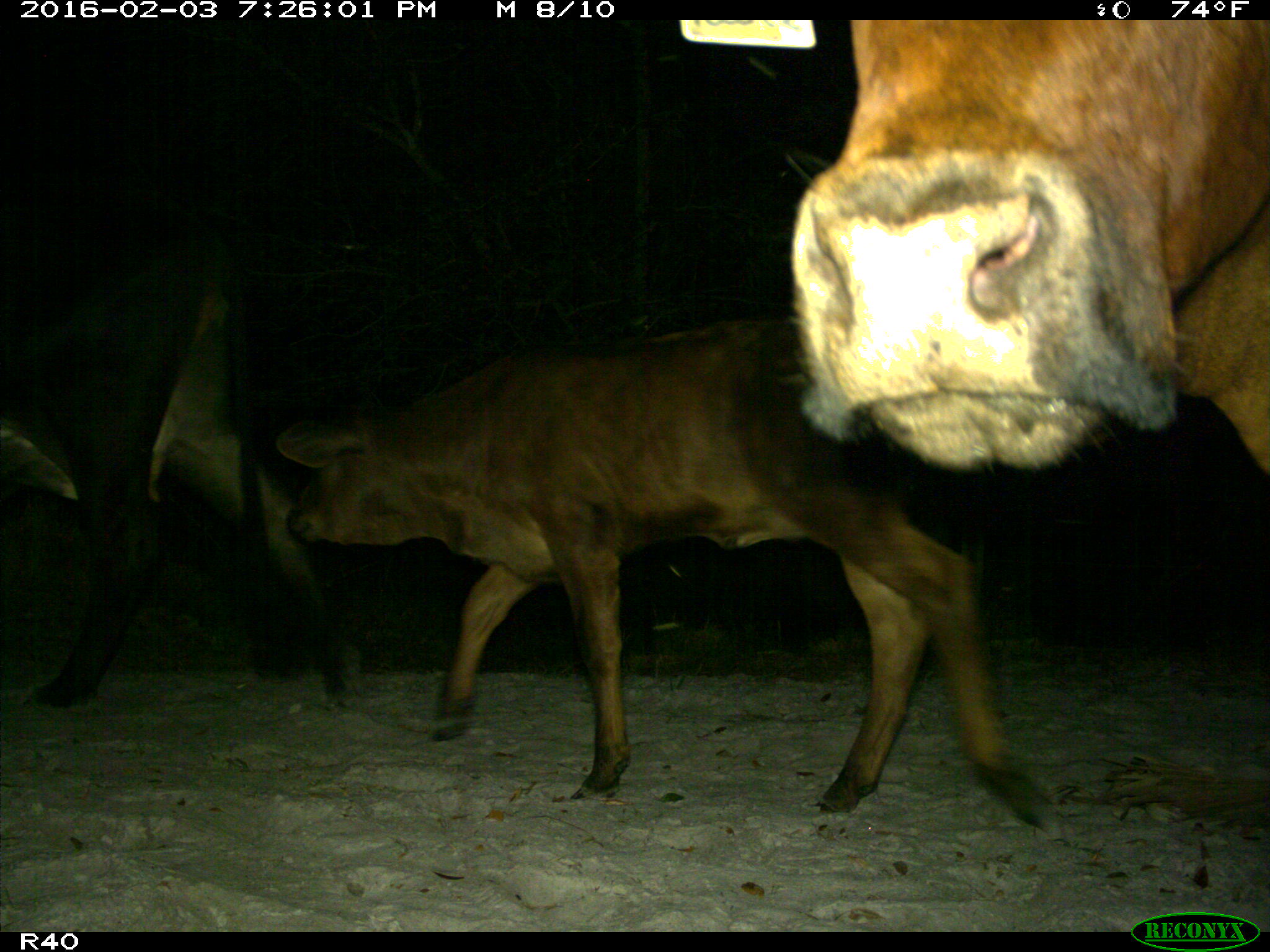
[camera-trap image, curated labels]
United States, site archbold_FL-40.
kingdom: Animalia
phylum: Chordata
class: Mammalia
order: Artiodactyla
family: Bovidae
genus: Bos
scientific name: Bos taurus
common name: domestic cow